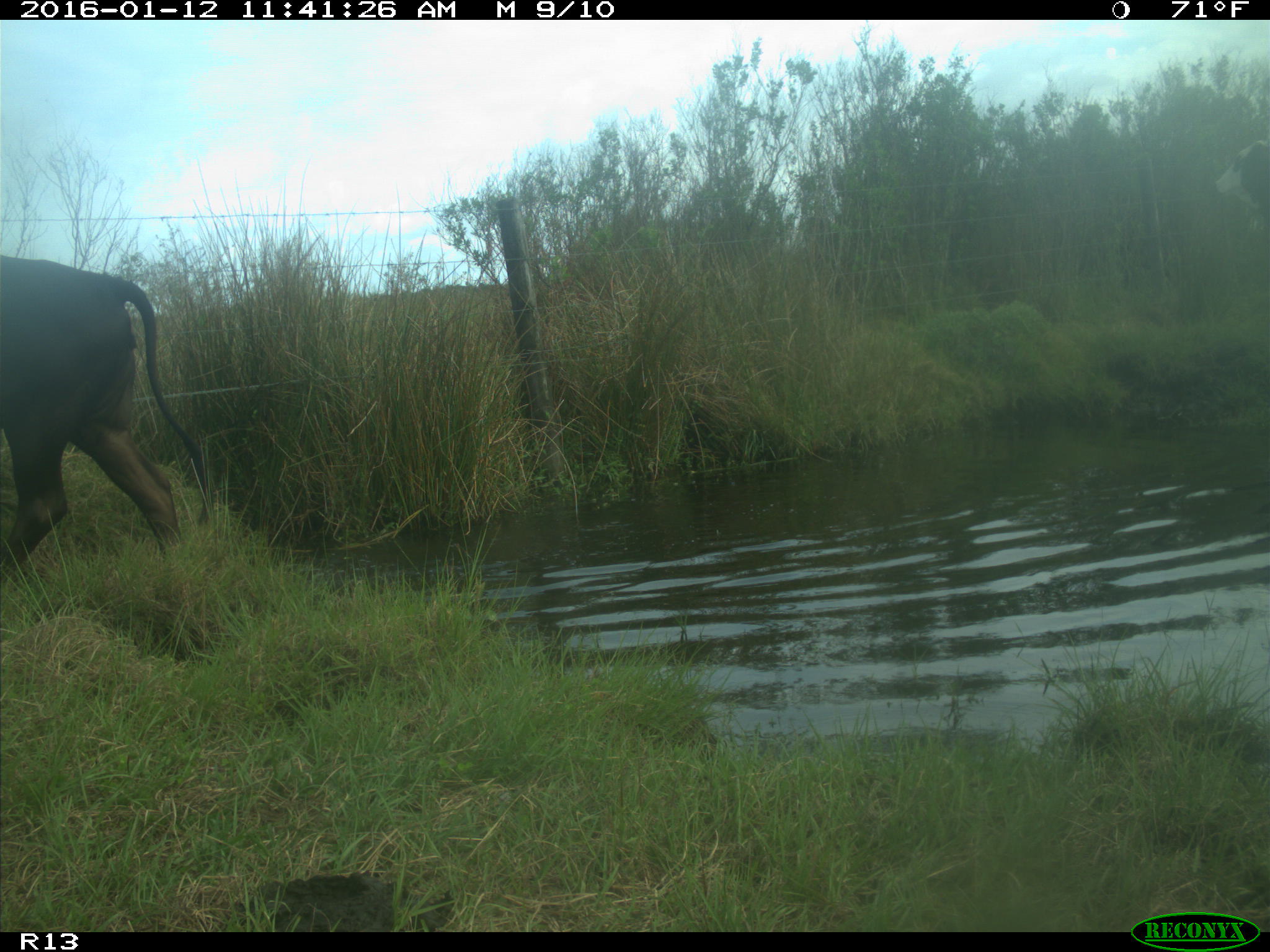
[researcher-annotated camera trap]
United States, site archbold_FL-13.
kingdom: Animalia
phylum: Chordata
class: Mammalia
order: Artiodactyla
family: Bovidae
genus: Bos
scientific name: Bos taurus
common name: domestic cow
Bos taurus (domestic cow).